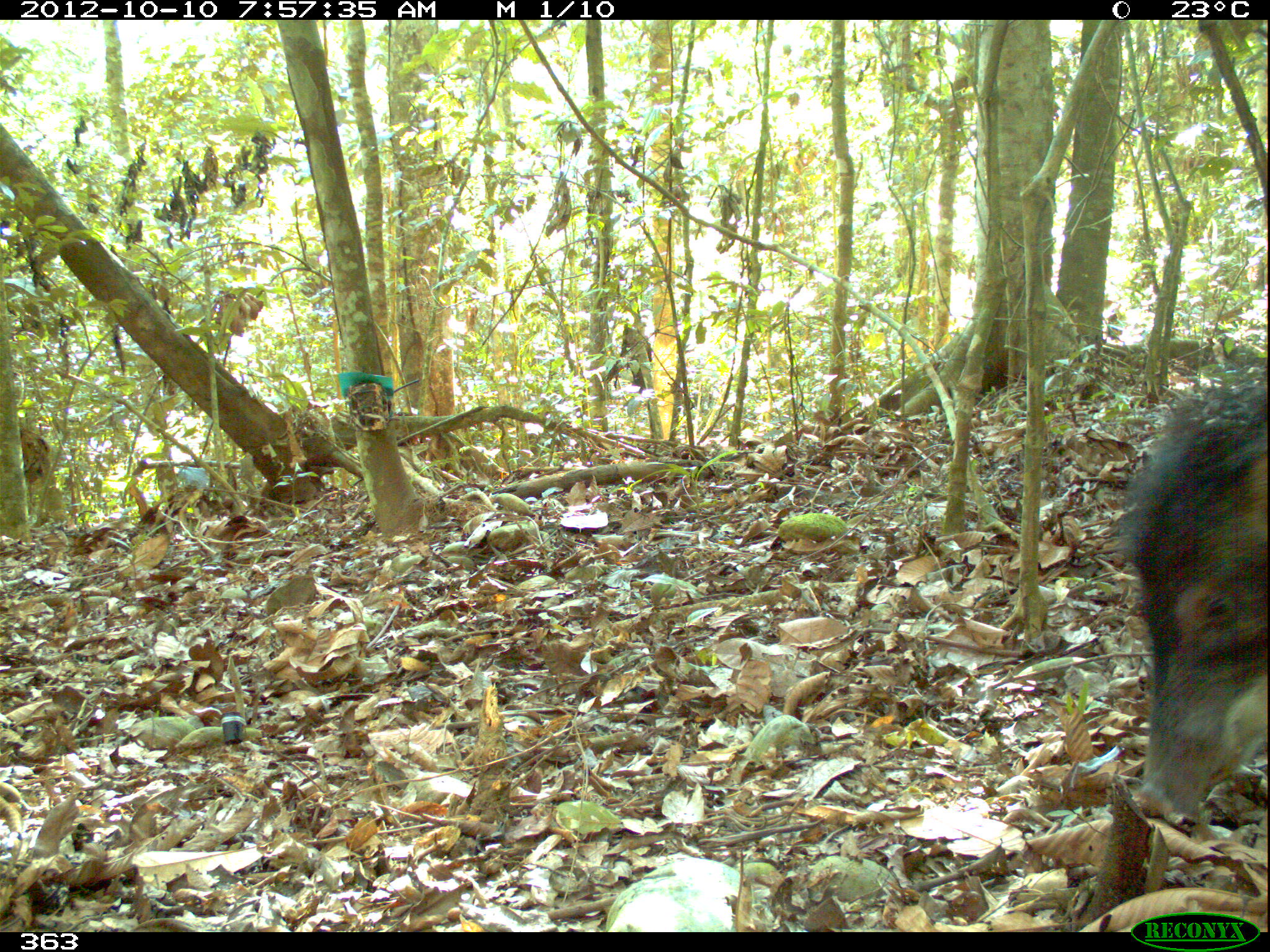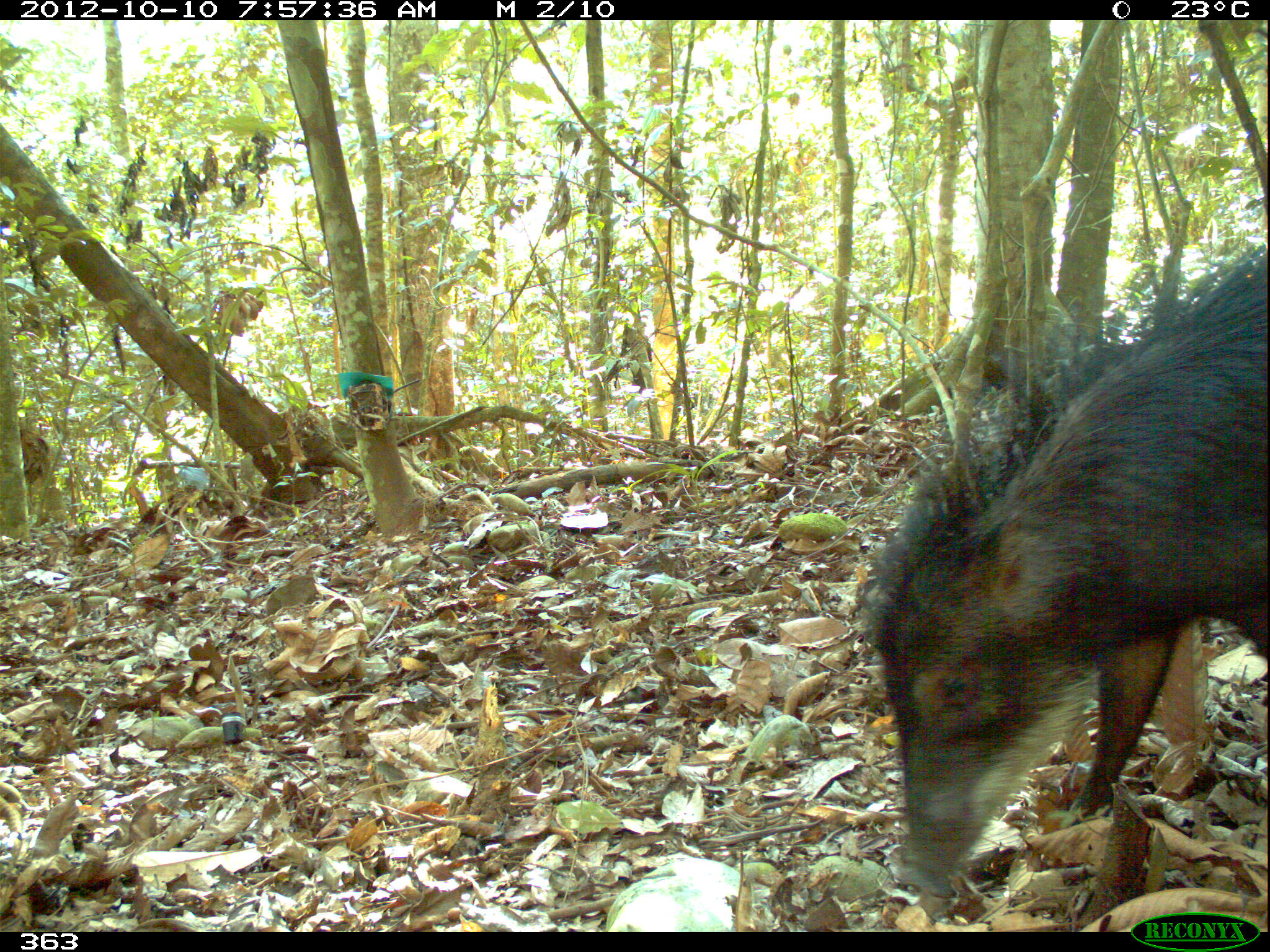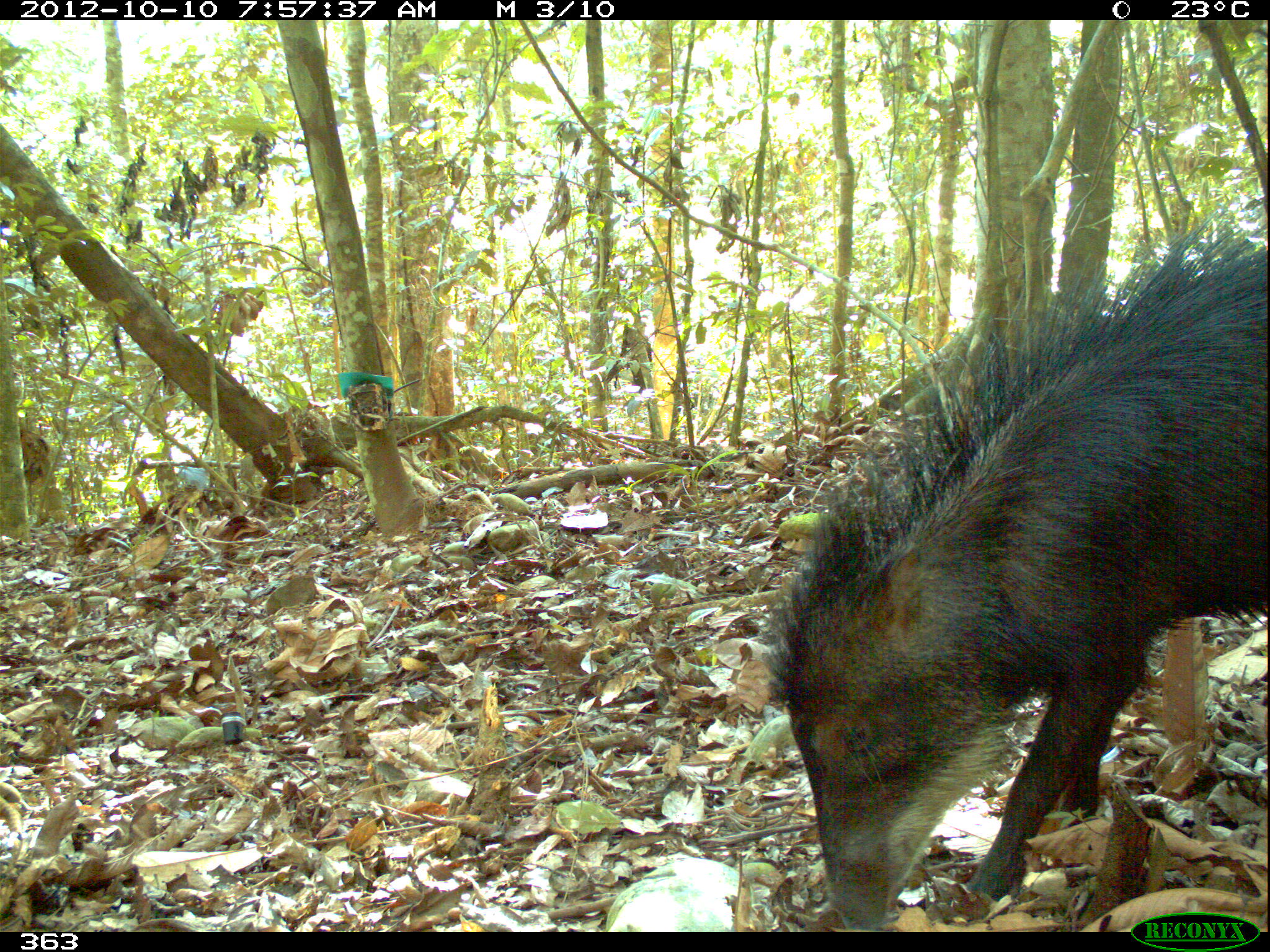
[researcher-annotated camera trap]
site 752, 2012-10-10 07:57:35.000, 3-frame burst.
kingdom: Animalia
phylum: Chordata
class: Mammalia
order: Artiodactyla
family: Tayassuidae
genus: Tayassu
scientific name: Tayassu pecari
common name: white-lipped peccary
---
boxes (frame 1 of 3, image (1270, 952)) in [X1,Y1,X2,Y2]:
tayassu pecari: [1114,363,1267,827]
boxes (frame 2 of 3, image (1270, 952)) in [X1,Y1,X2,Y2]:
tayassu pecari: [854,247,1270,898]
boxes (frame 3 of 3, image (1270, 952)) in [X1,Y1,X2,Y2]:
tayassu pecari: [753,197,1262,931]